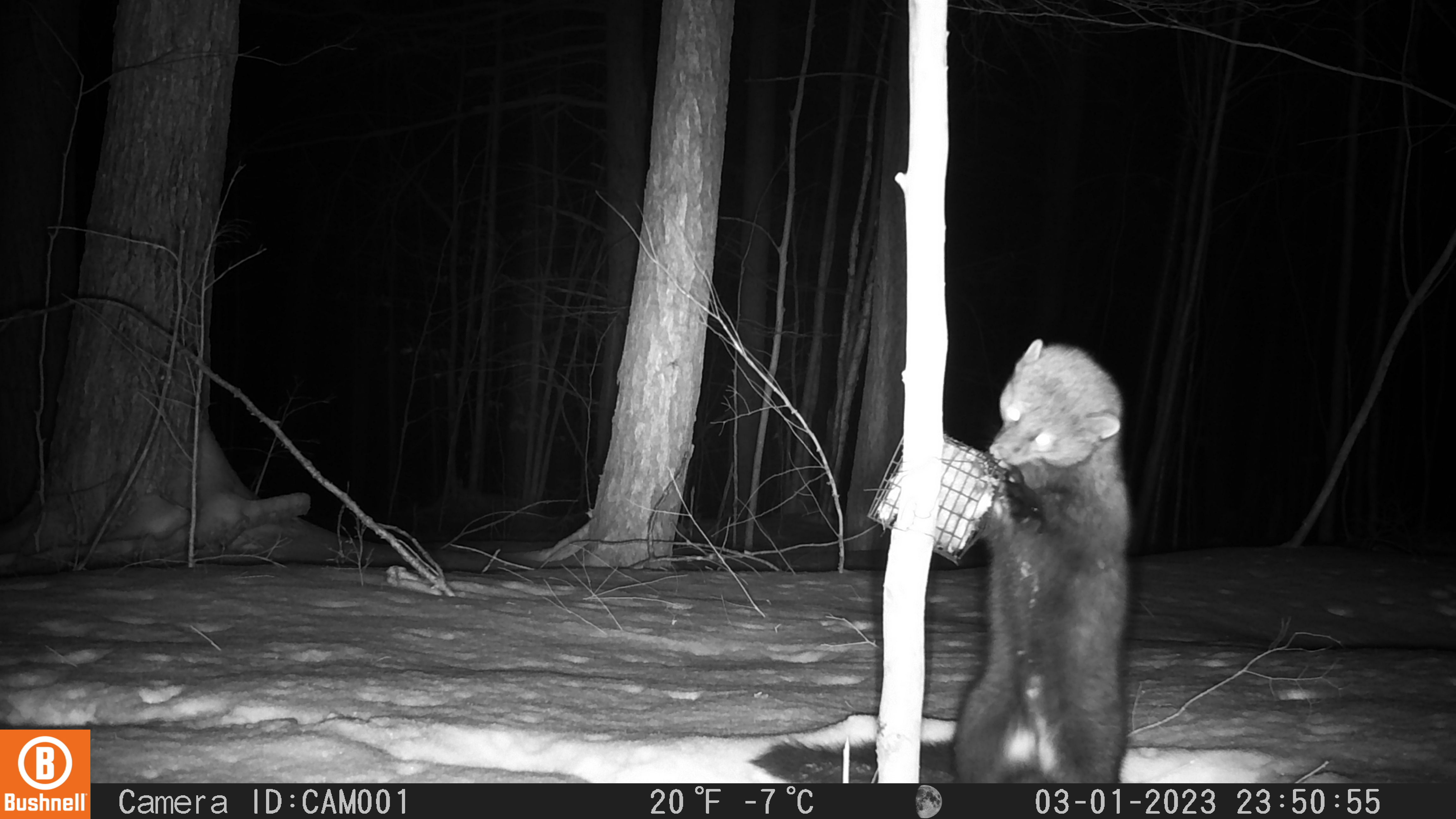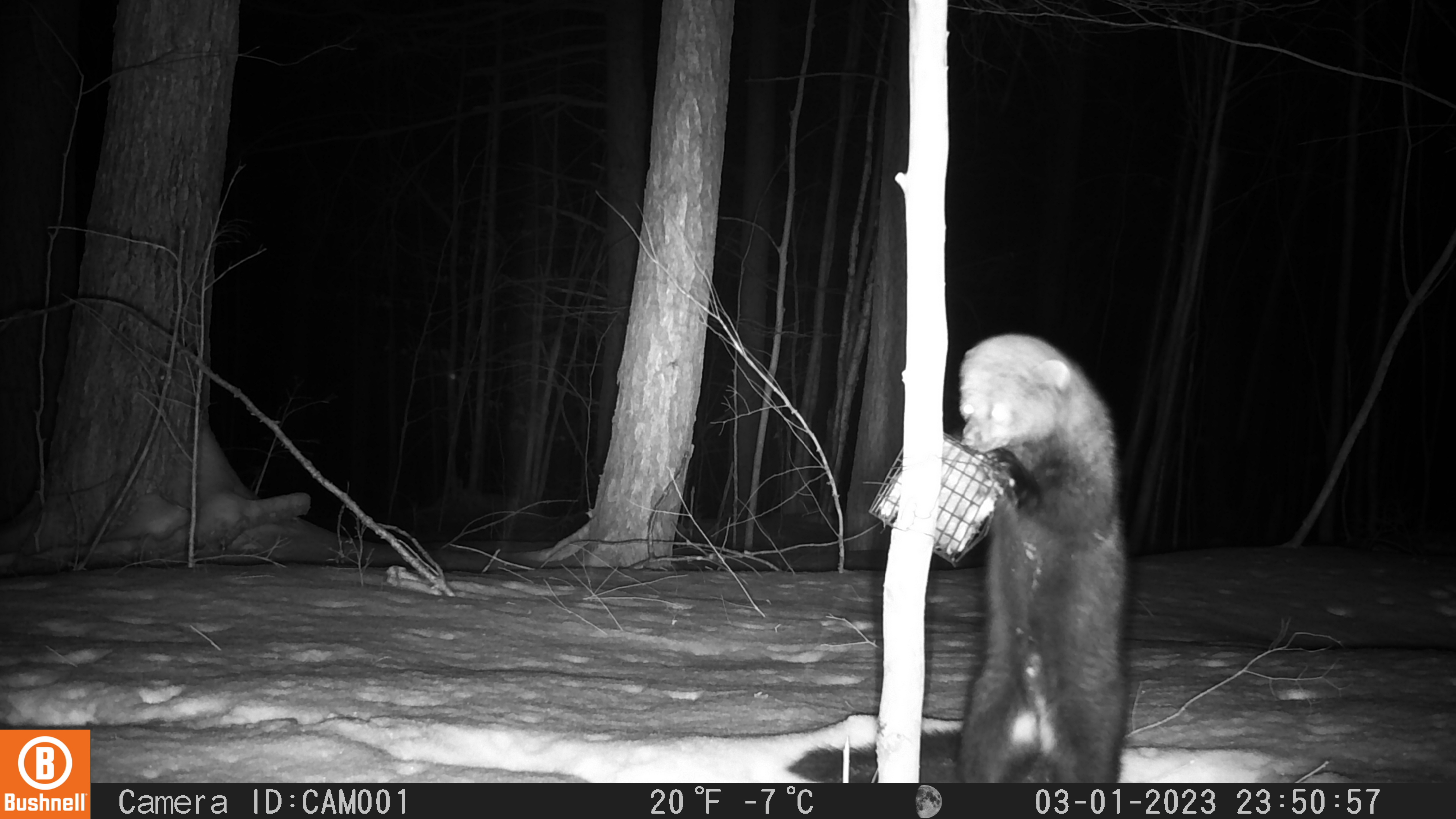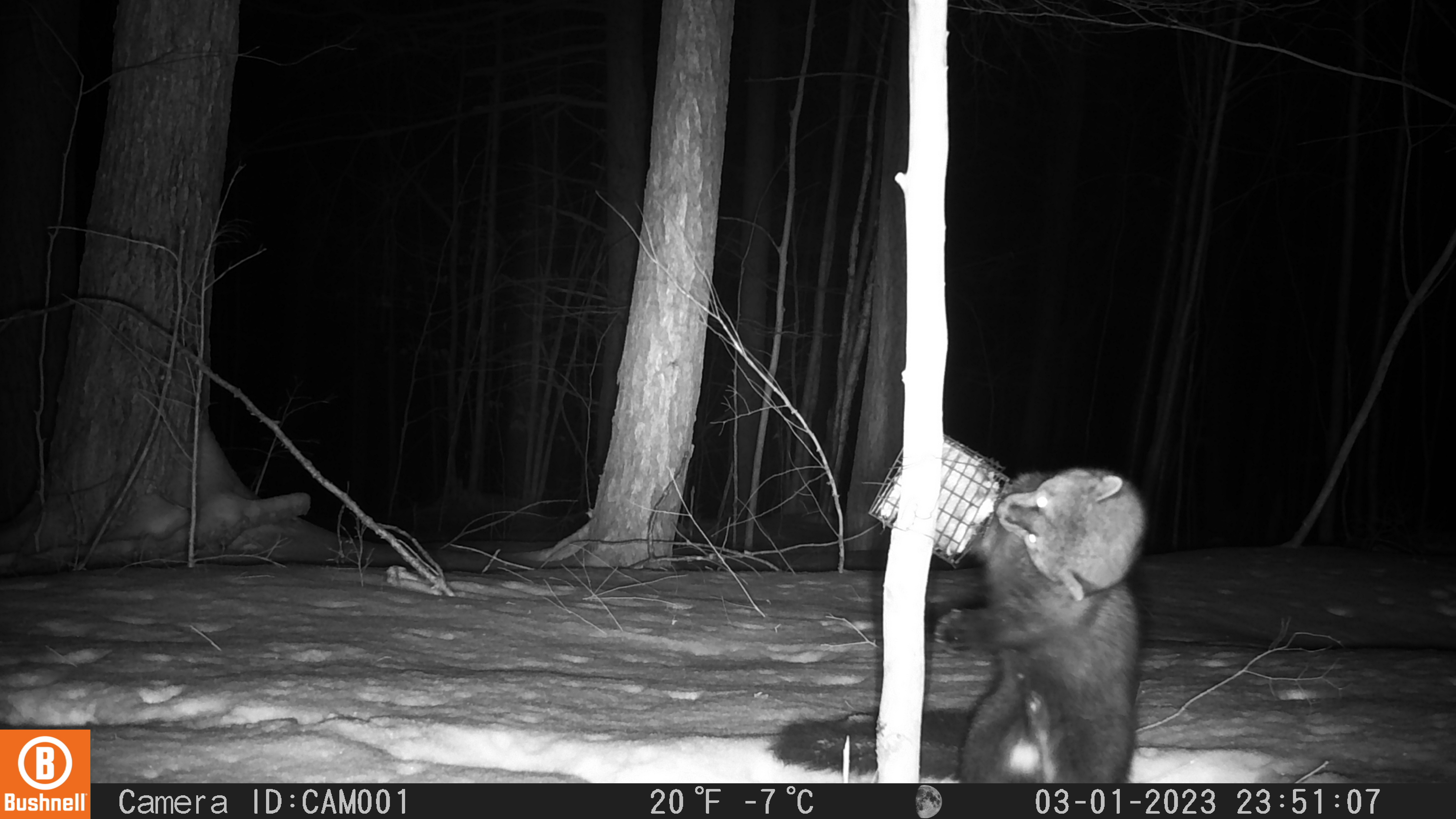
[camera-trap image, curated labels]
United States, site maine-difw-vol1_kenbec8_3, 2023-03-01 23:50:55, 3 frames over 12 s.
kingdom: Animalia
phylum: Chordata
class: Mammalia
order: Carnivora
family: Mustelidae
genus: Pekania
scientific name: Pekania pennanti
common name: fisher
Fisher (Pekania pennanti).